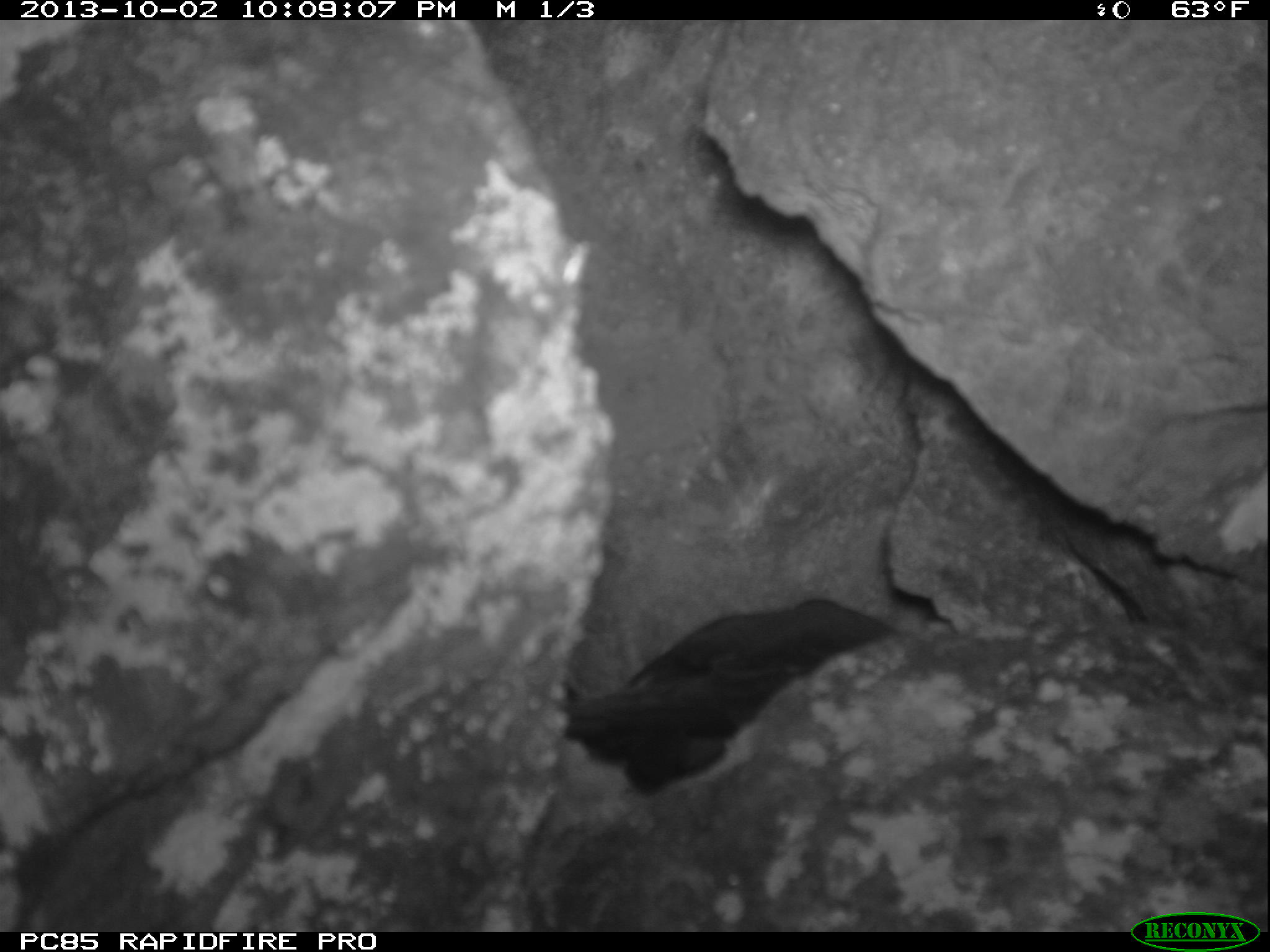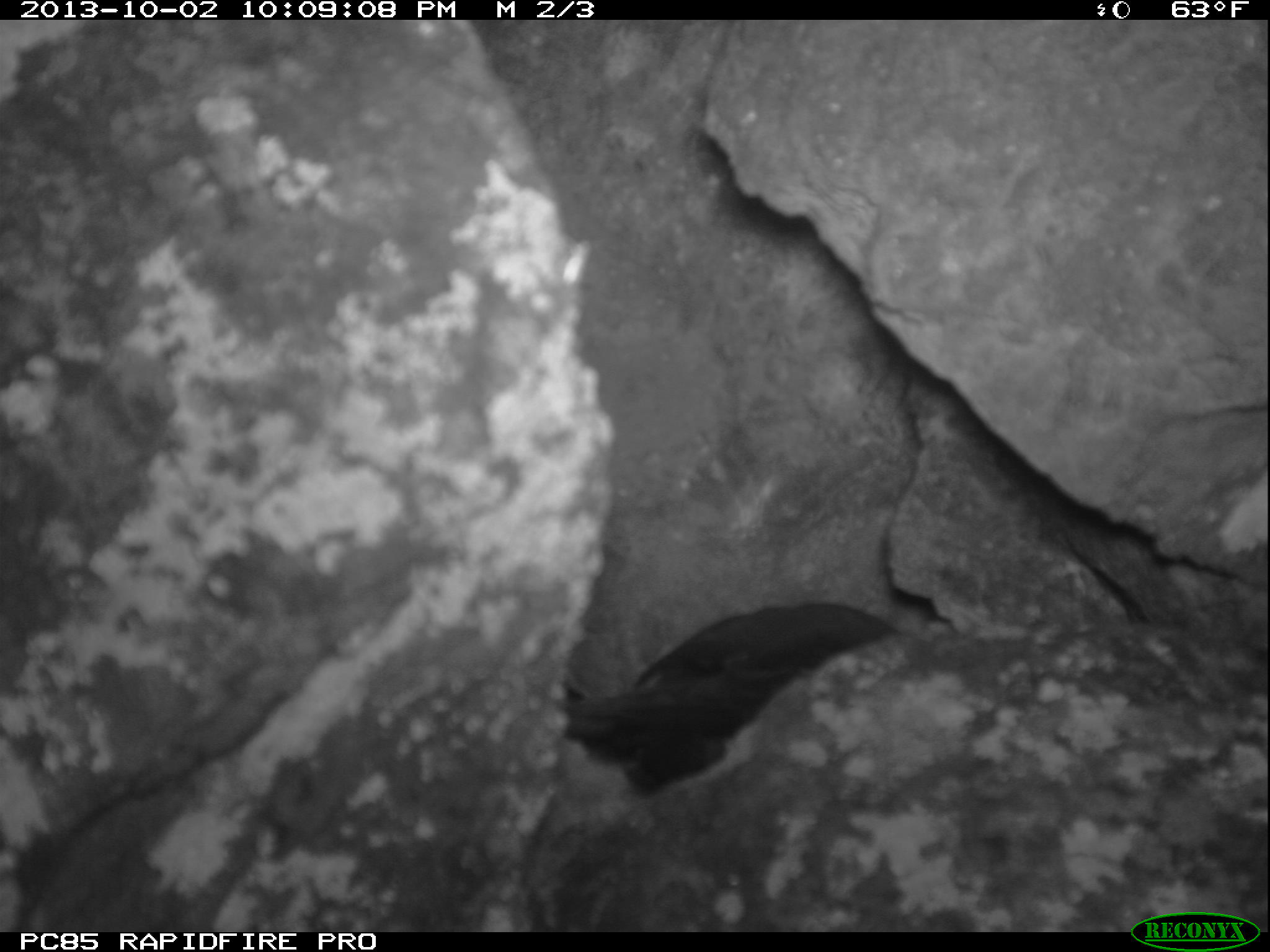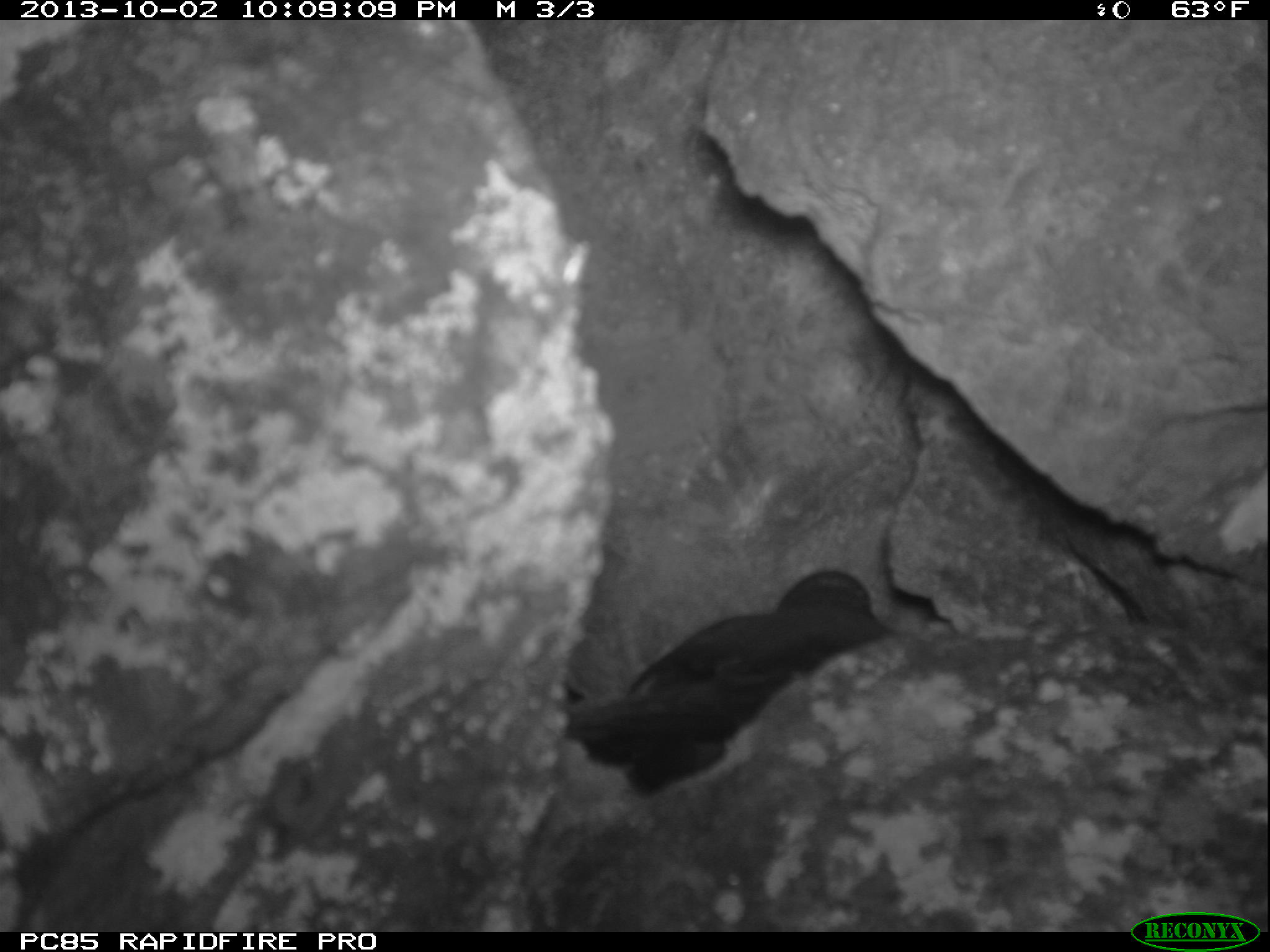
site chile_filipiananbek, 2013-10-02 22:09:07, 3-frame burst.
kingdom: Animalia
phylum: Chordata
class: Aves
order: Procellariiformes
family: Procellariidae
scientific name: Procellariidae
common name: petrel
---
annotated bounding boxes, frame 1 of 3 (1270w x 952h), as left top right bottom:
petrel: 543 590 941 802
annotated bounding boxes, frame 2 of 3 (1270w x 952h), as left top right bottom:
petrel: 542 593 929 800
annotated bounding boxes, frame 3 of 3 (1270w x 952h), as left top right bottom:
petrel: 543 558 907 804